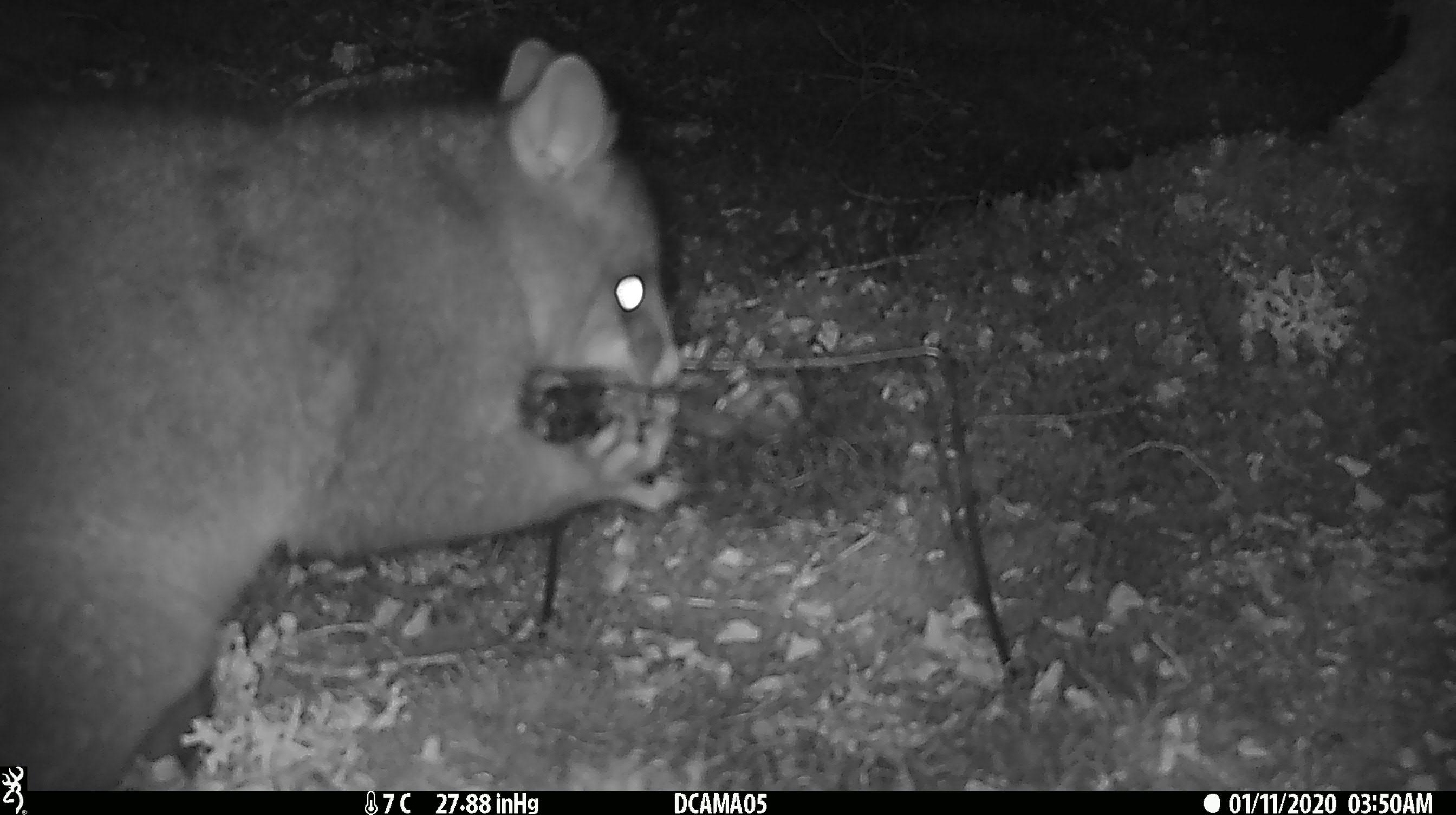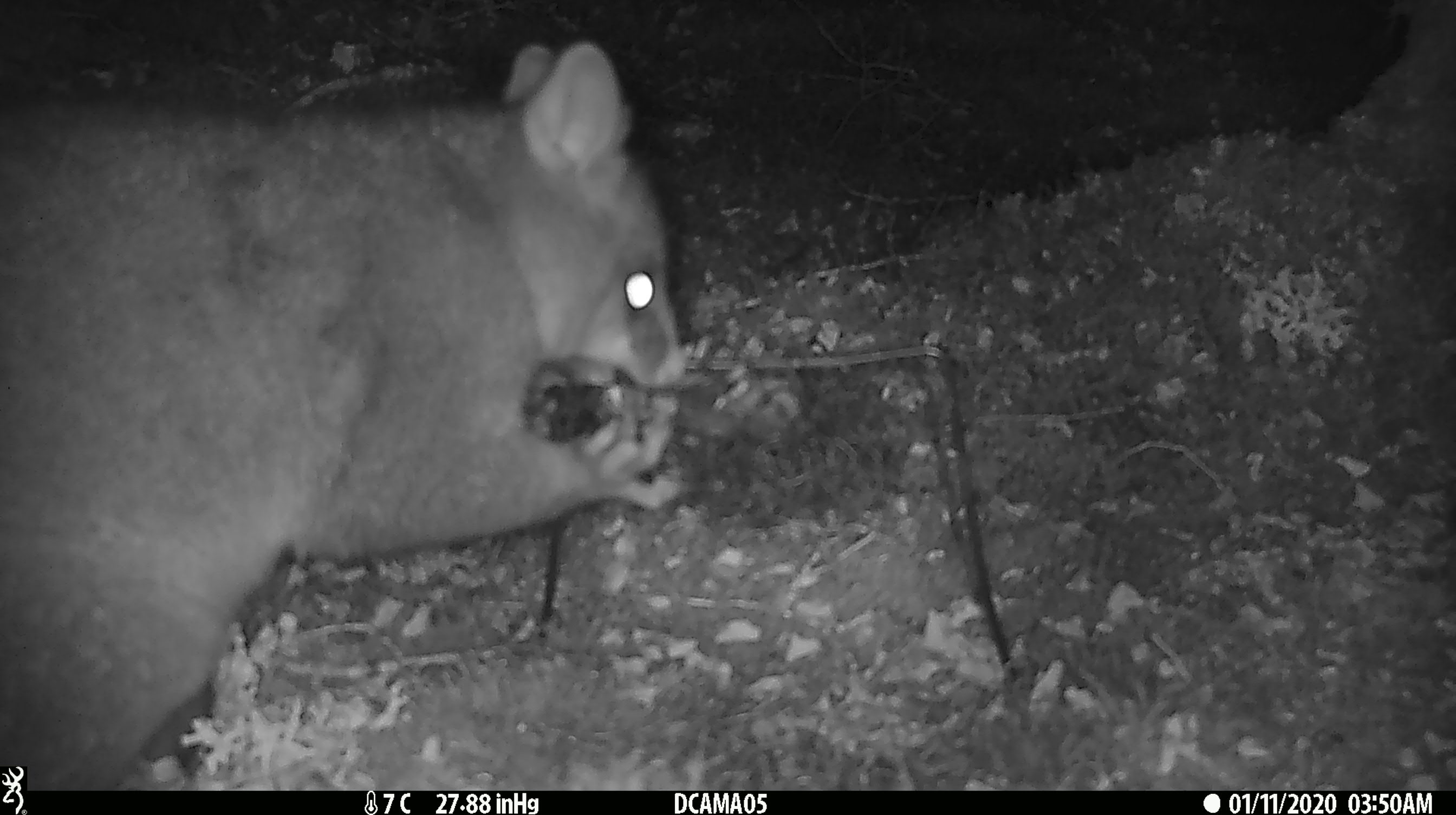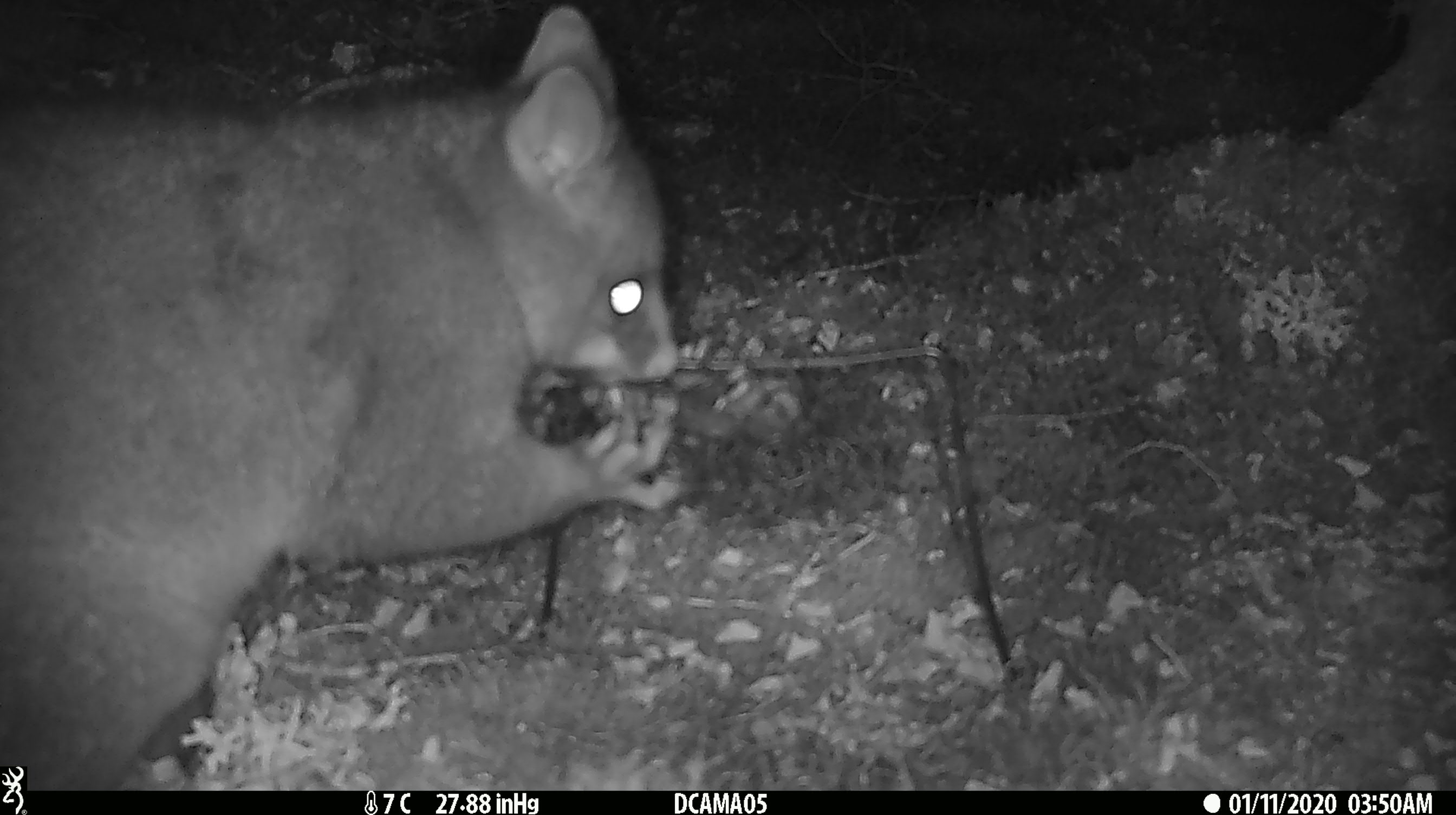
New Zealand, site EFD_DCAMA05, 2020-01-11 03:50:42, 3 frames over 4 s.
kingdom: Animalia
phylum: Chordata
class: Mammalia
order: Diprotodontia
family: Phalangeridae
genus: Trichosurus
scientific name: Trichosurus vulpecula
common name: common brushtail possum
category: possum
Possum (common brushtail possum) (Trichosurus vulpecula).